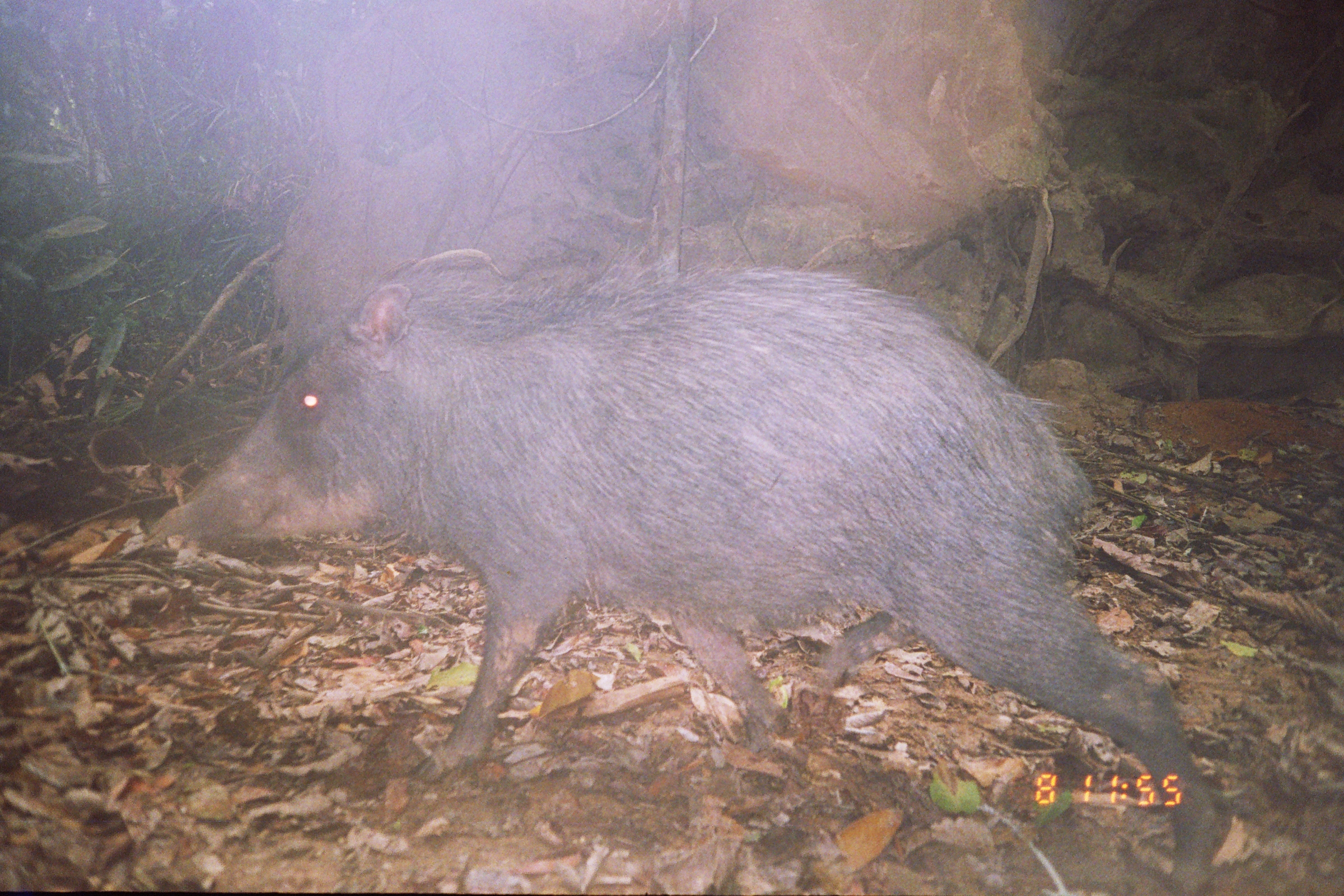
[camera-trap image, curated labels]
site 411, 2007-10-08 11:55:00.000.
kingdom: Animalia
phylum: Chordata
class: Mammalia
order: Artiodactyla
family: Tayassuidae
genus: Tayassu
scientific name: Tayassu pecari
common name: white-lipped peccary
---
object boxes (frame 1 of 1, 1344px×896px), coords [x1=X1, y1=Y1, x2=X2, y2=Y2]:
tayassu pecari: [x1=153, y1=245, x2=1233, y2=896]